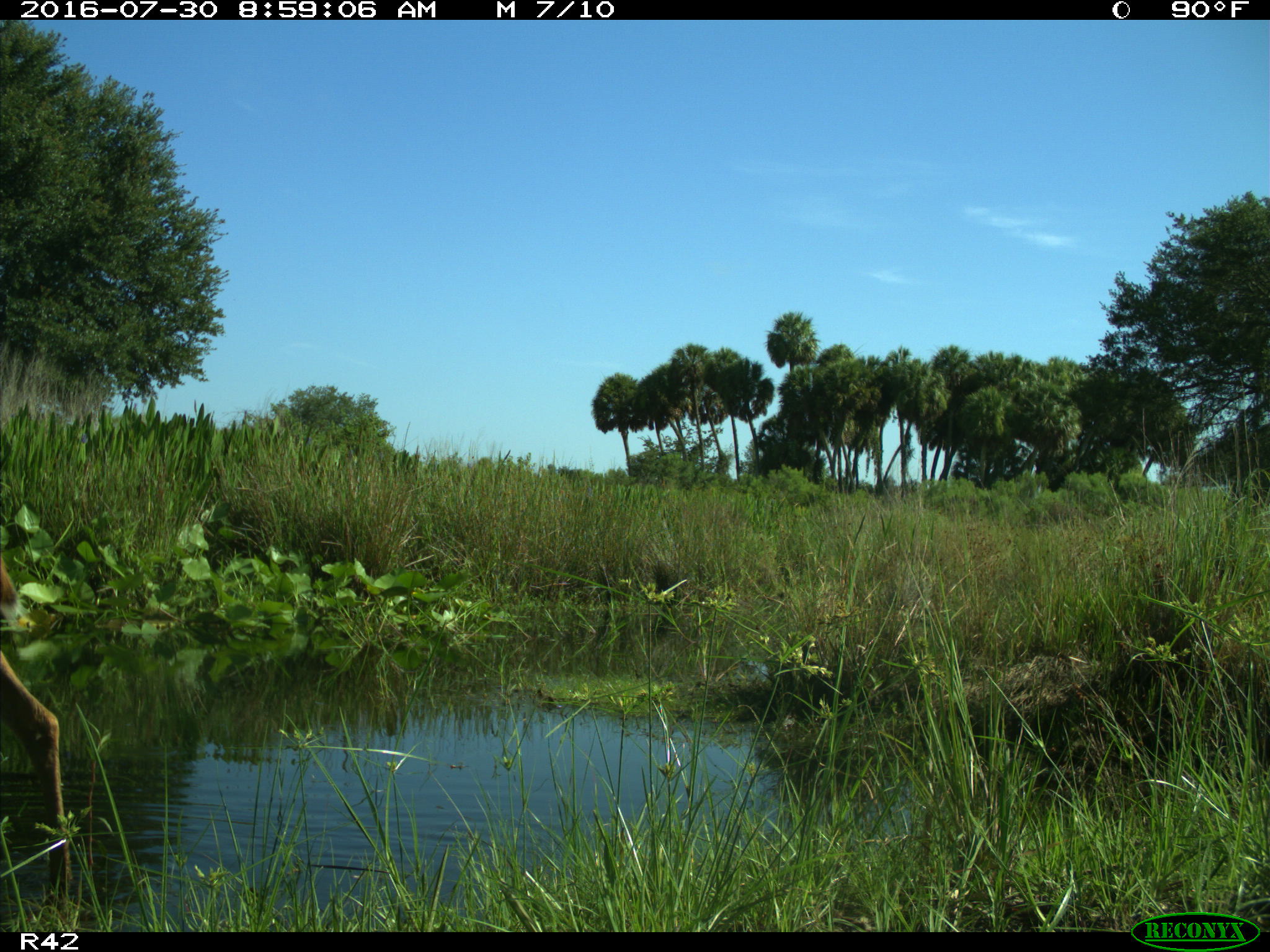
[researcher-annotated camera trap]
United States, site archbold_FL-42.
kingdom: Animalia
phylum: Chordata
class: Mammalia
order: Artiodactyla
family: Cervidae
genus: Odocoileus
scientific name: Odocoileus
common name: deer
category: unidentified deer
Unidentified deer (deer) (Odocoileus).